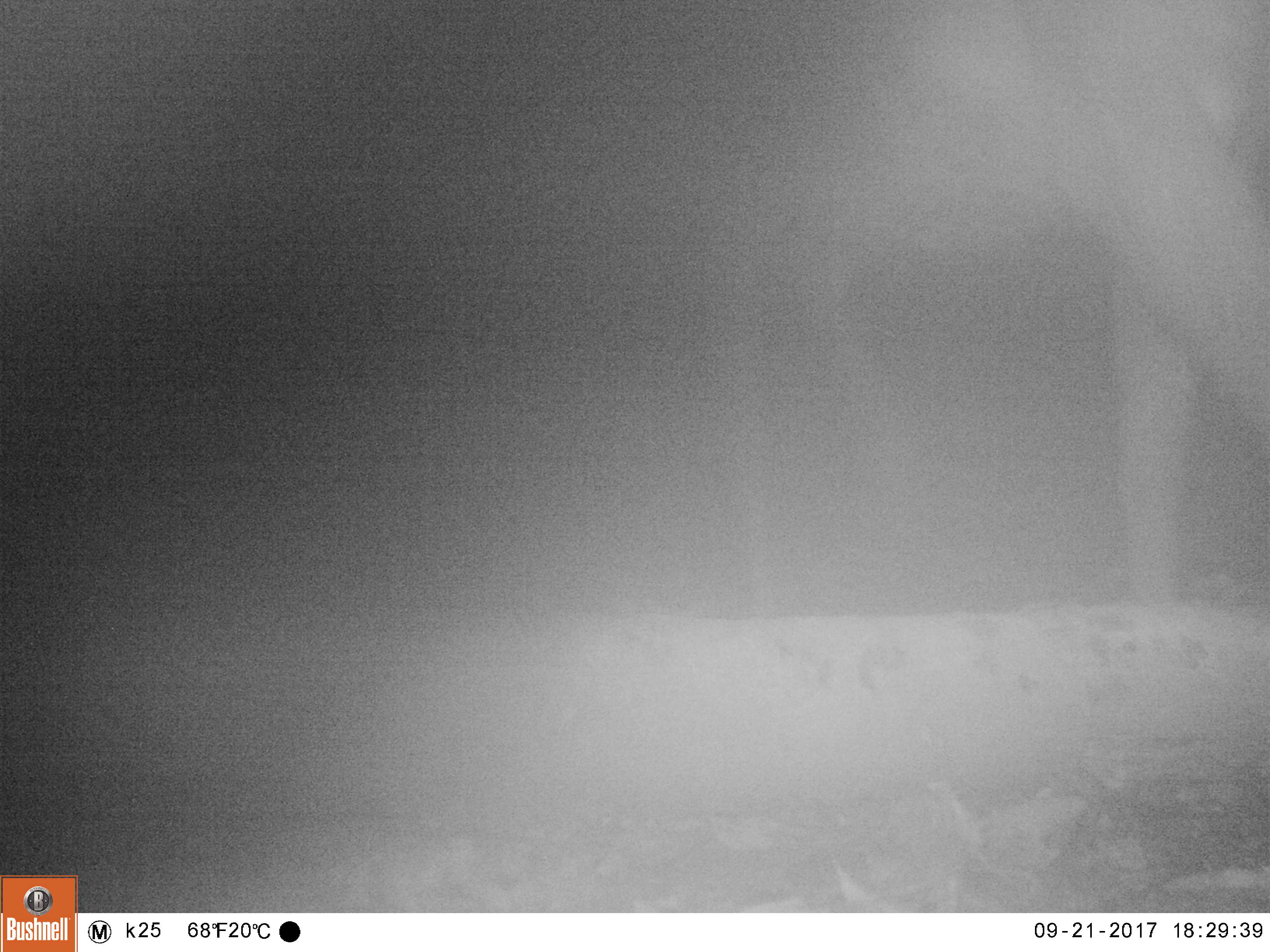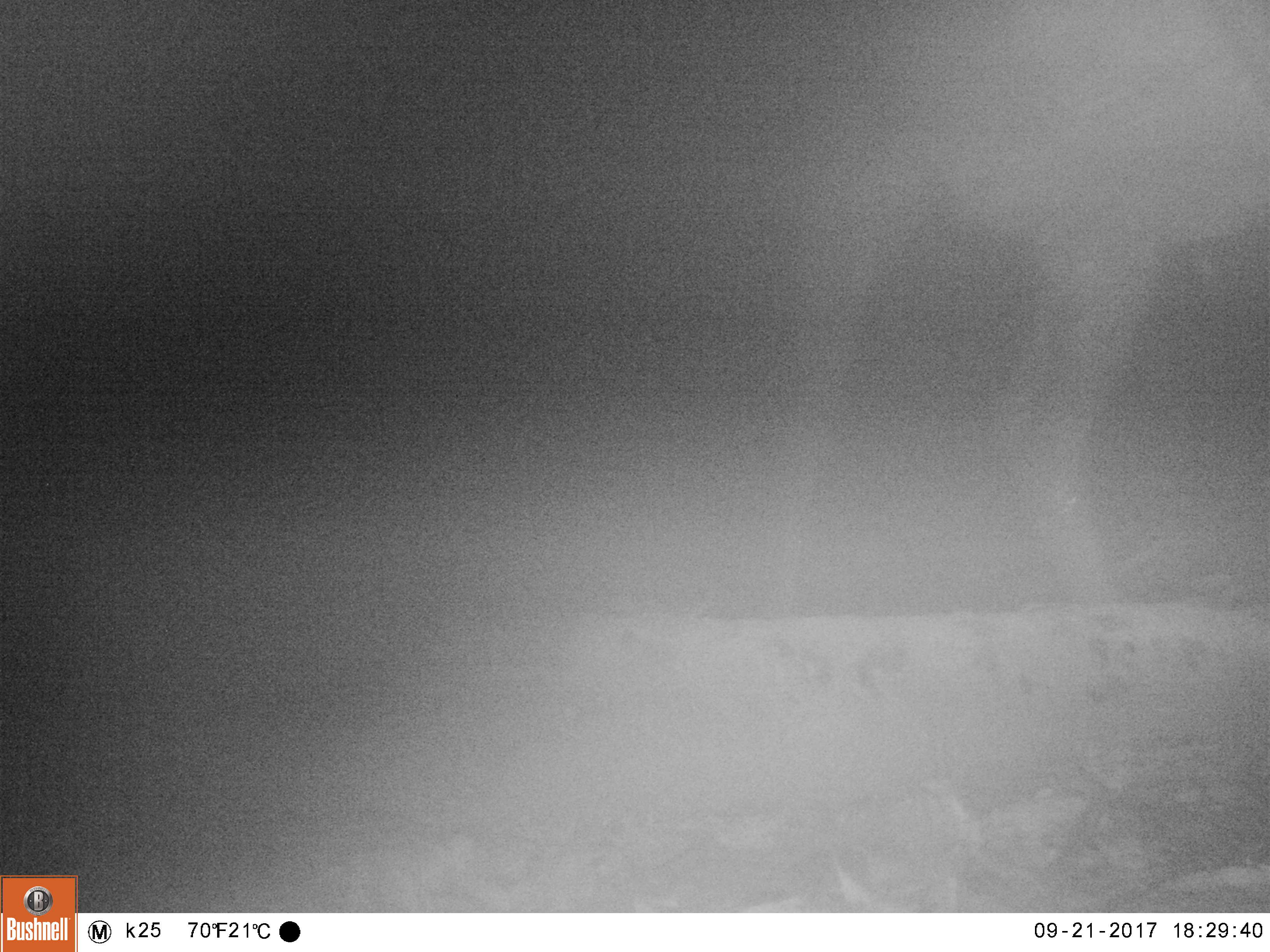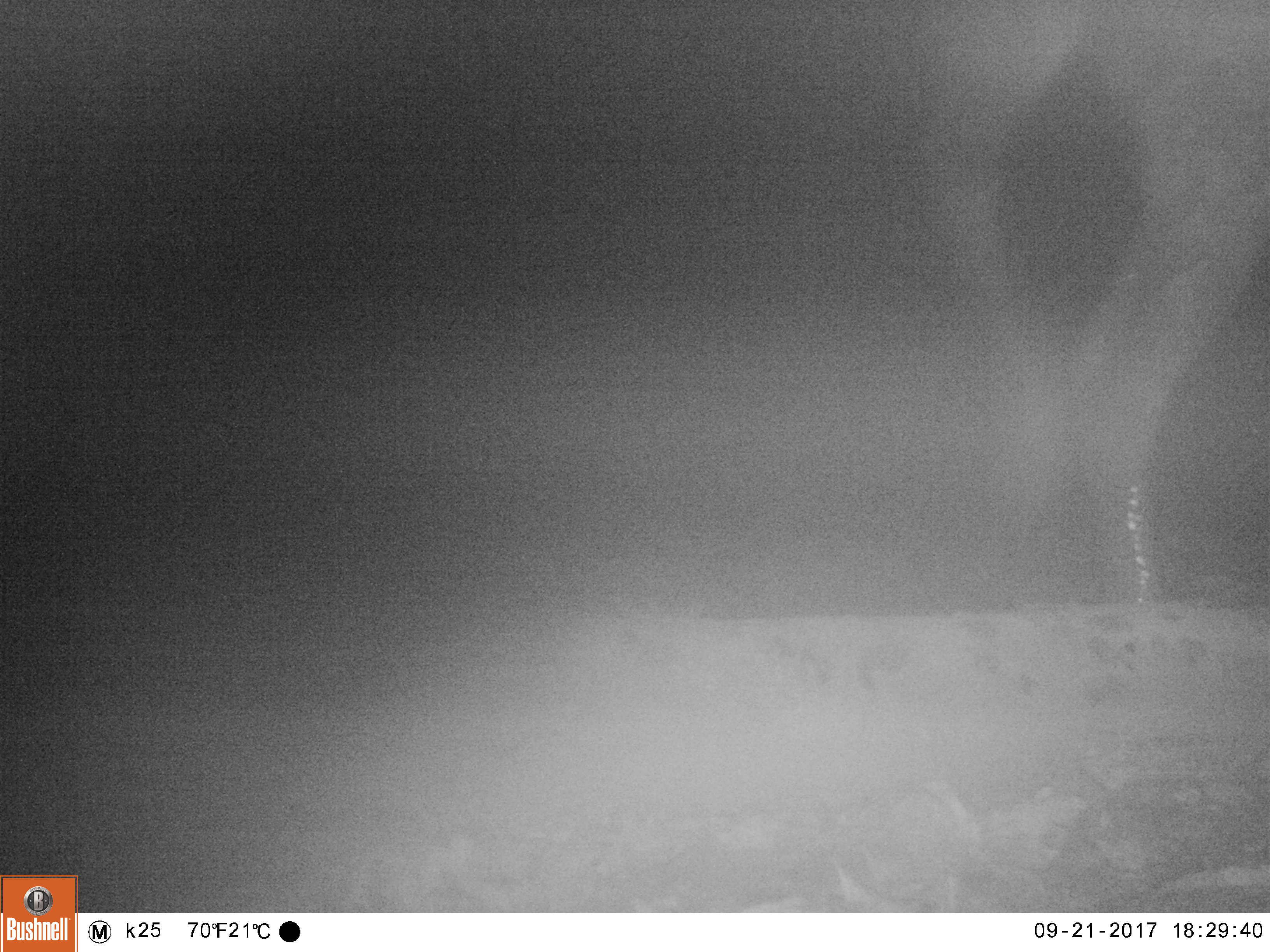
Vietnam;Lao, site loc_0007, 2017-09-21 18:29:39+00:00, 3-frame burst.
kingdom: Animalia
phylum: Chordata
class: Mammalia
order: Artiodactyla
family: Cervidae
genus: Rusa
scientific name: Rusa unicolor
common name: sambar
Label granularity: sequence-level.